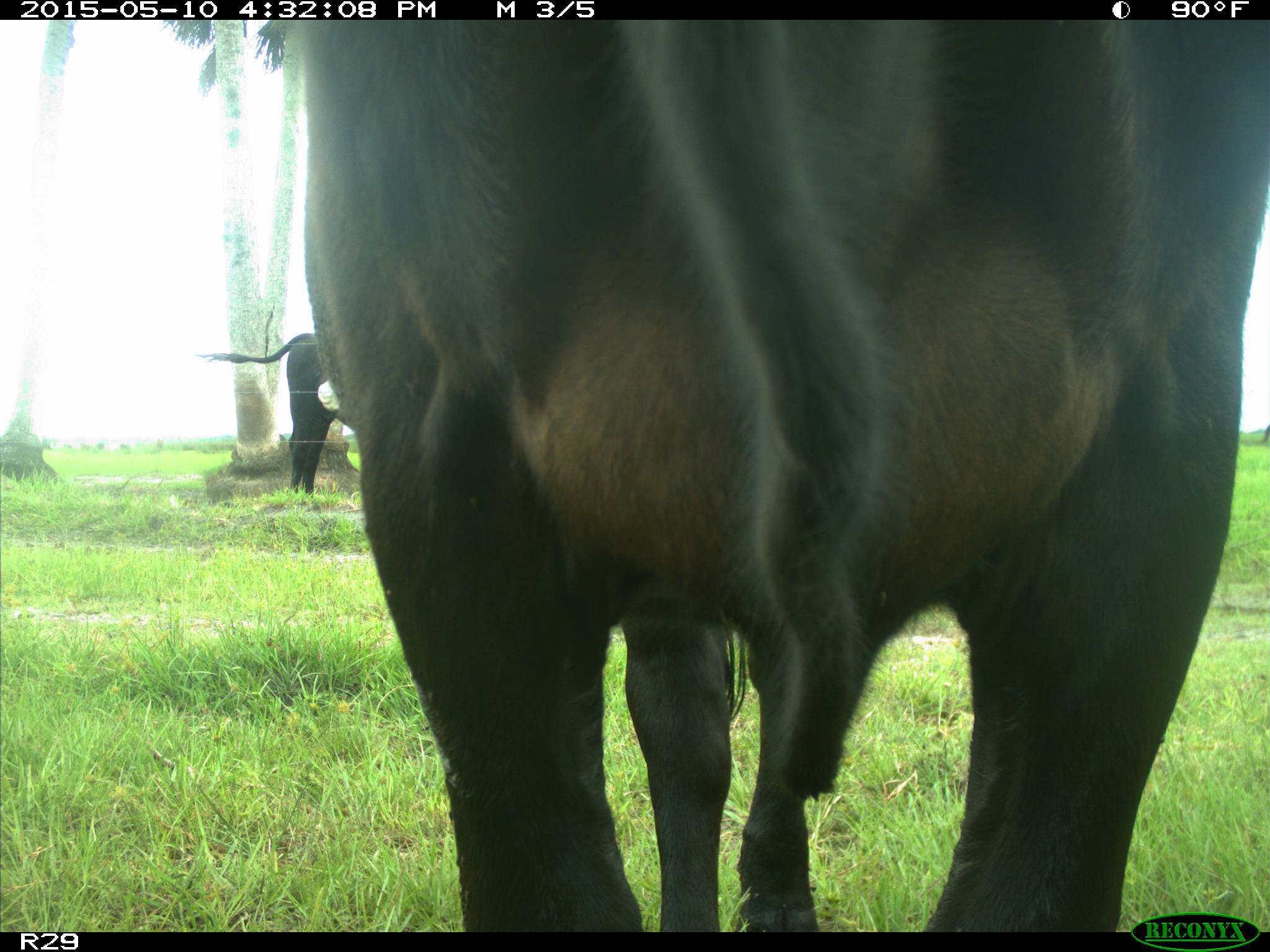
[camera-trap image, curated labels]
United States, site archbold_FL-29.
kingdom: Animalia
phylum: Chordata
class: Mammalia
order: Artiodactyla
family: Bovidae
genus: Bos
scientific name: Bos taurus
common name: domestic cow